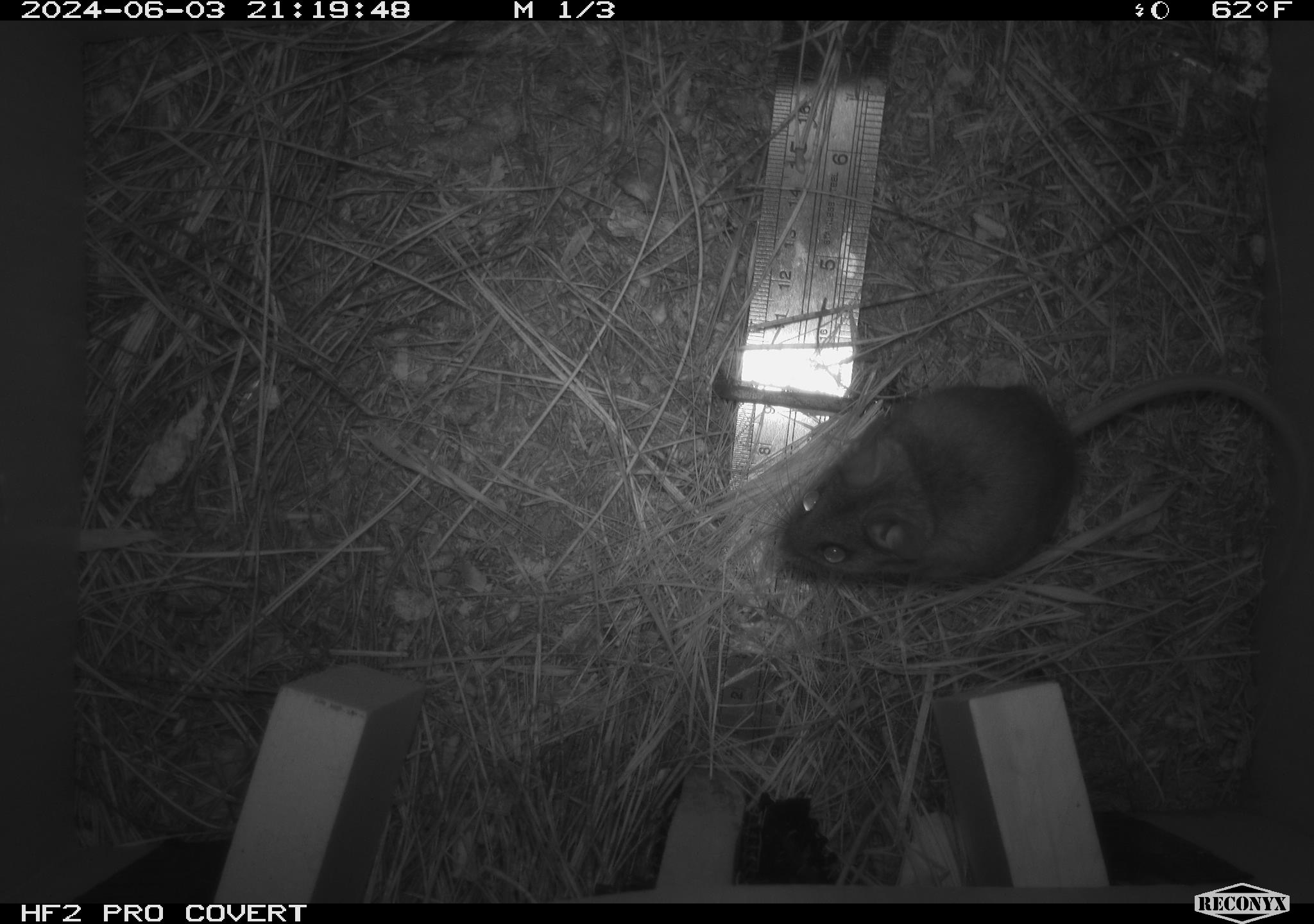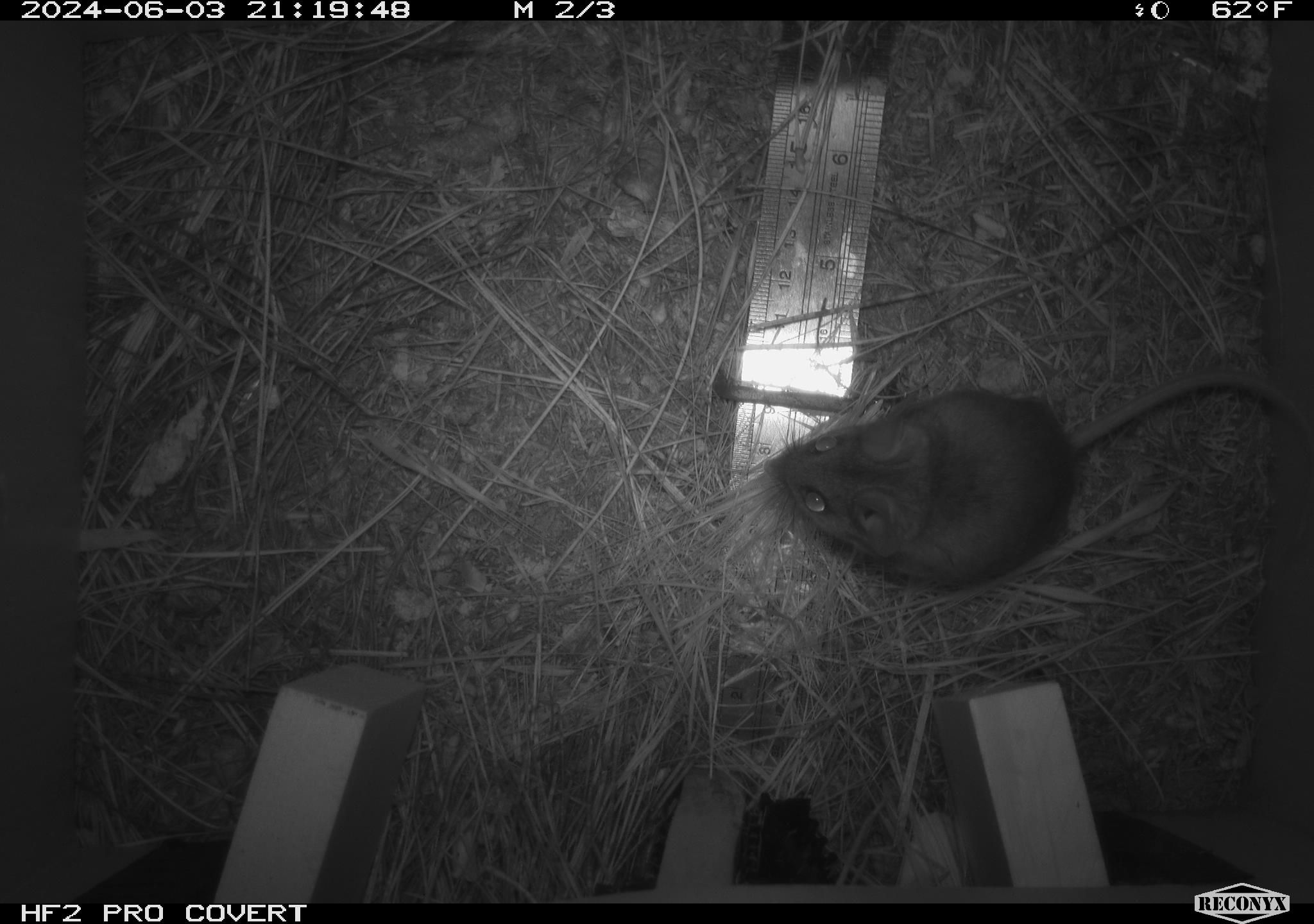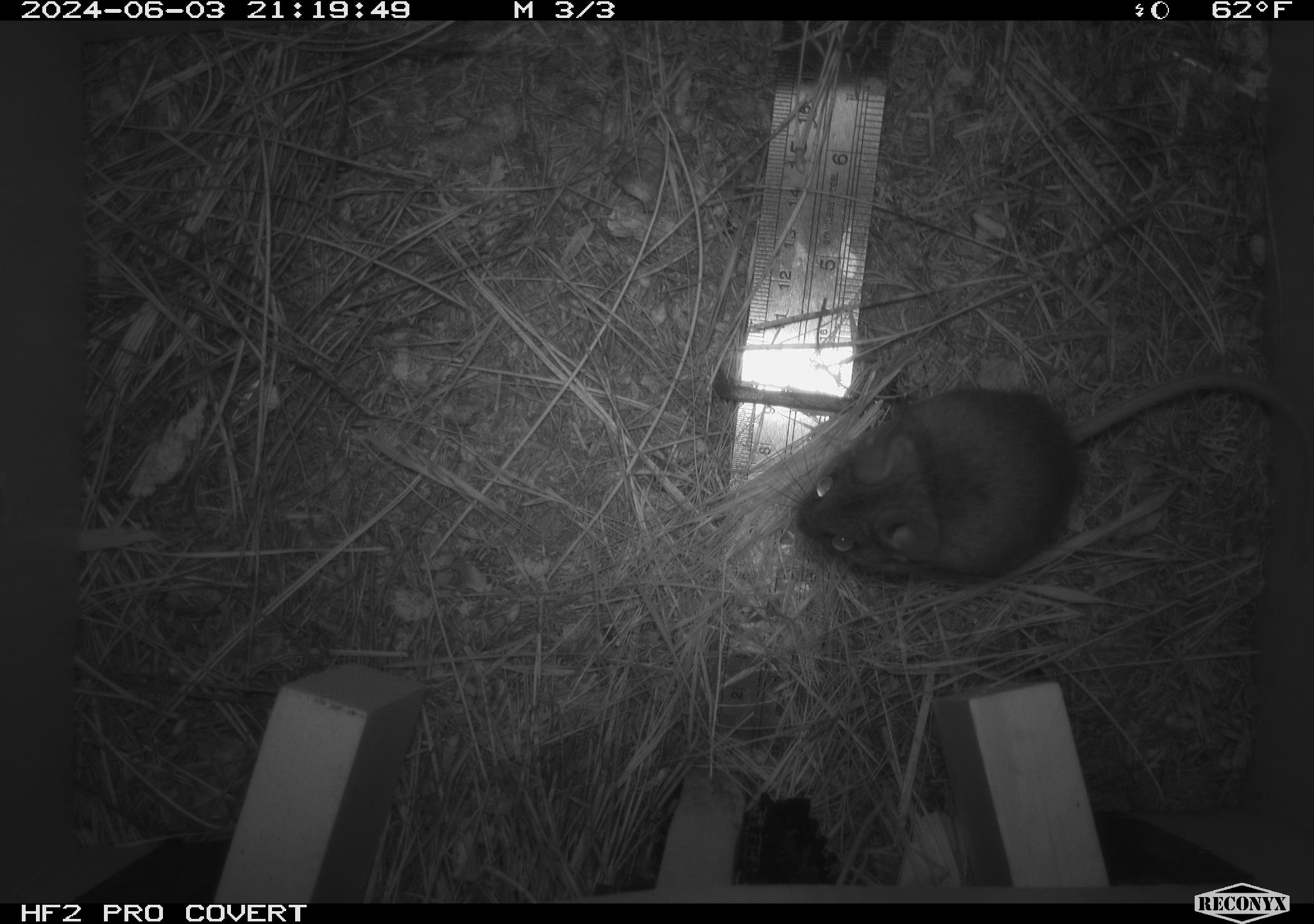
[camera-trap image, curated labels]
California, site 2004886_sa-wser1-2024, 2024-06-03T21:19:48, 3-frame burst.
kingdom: Animalia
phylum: Chordata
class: Mammalia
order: Rodentia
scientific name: Rodentia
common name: mouse species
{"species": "mouse species (Rodentia)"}